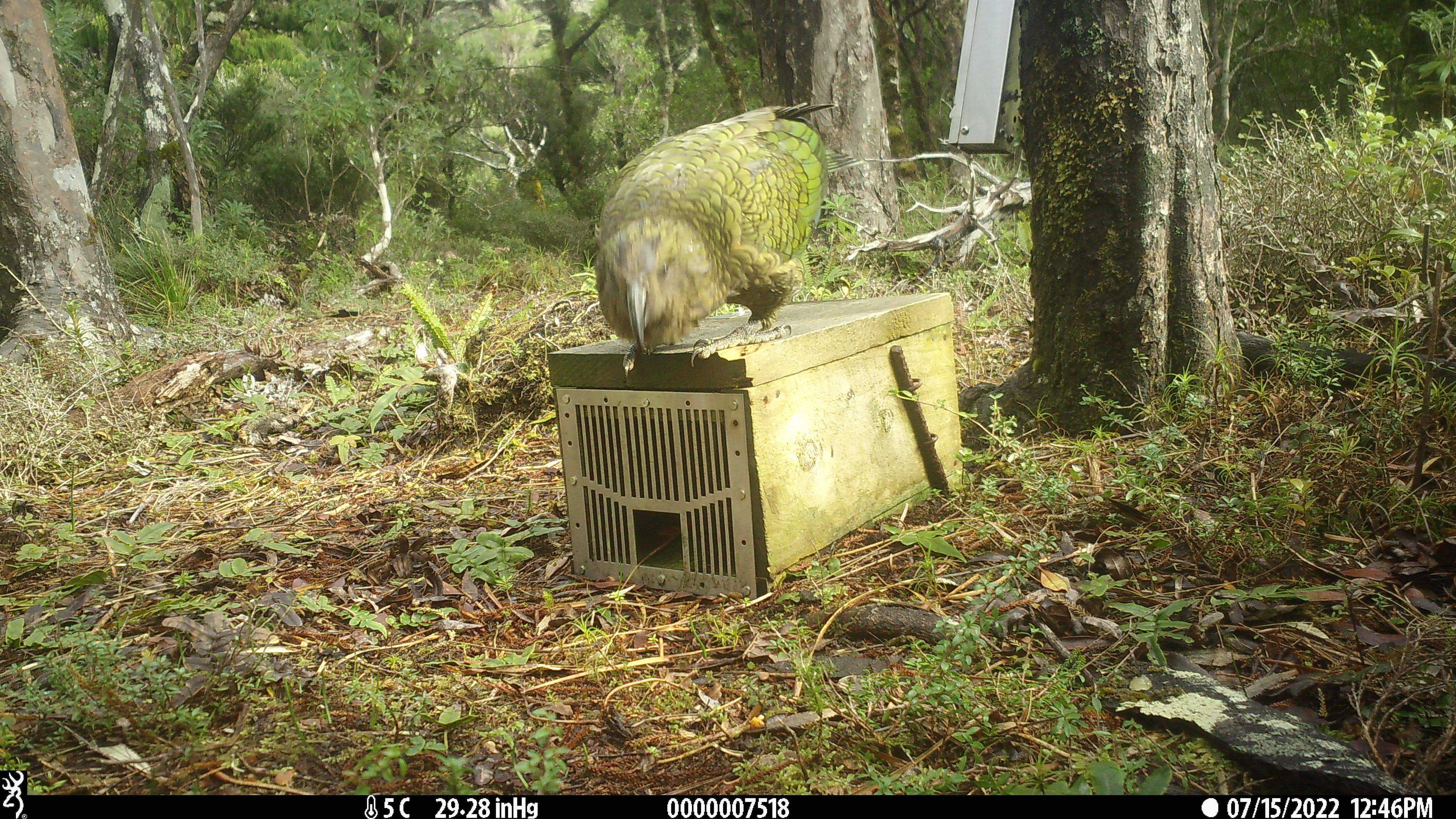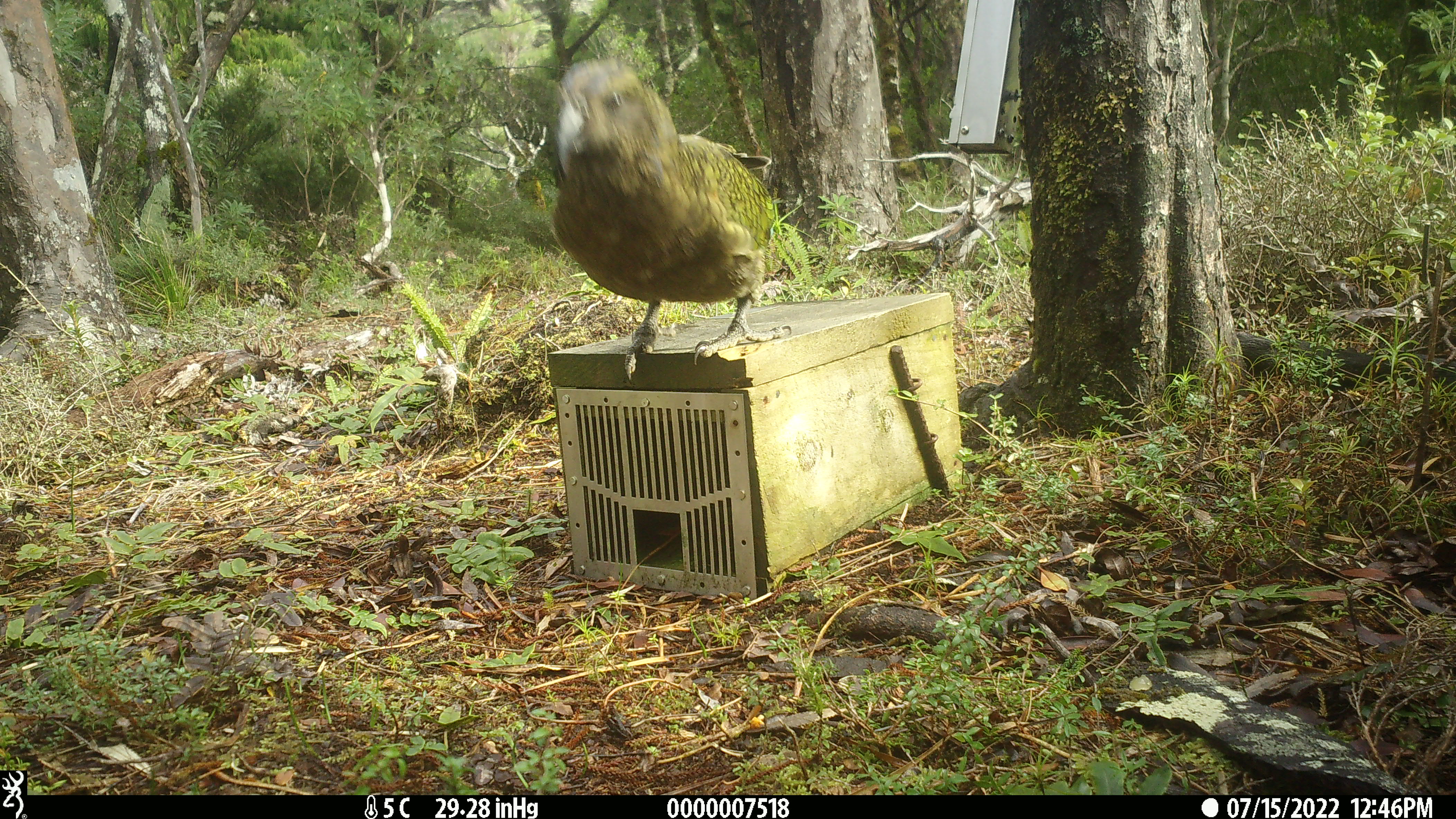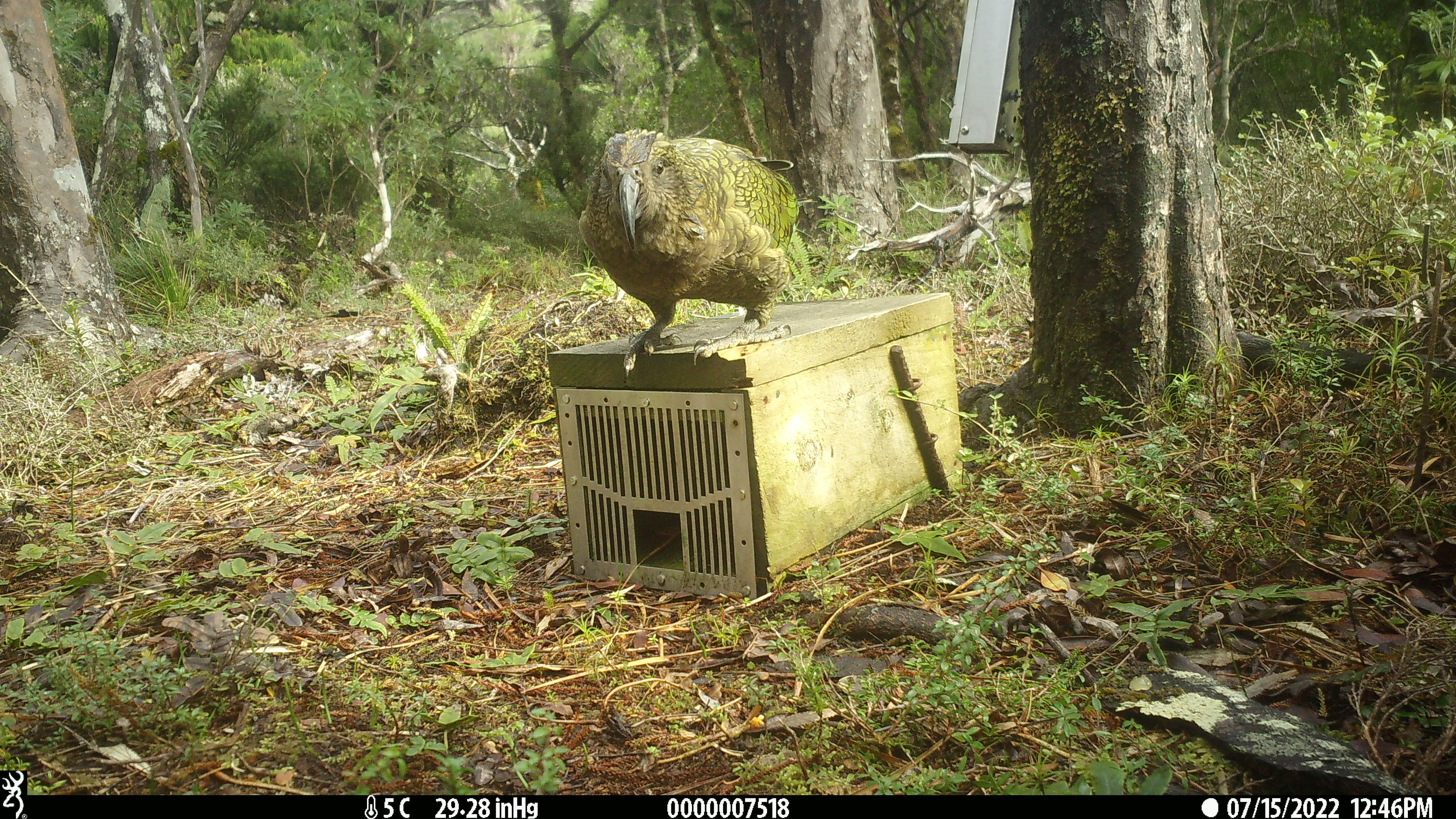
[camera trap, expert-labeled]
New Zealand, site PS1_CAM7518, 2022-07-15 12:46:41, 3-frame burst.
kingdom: Animalia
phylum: Chordata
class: Aves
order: Psittaciformes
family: Strigopidae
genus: Nestor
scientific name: Nestor notabilis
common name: kea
Kea (Nestor notabilis).